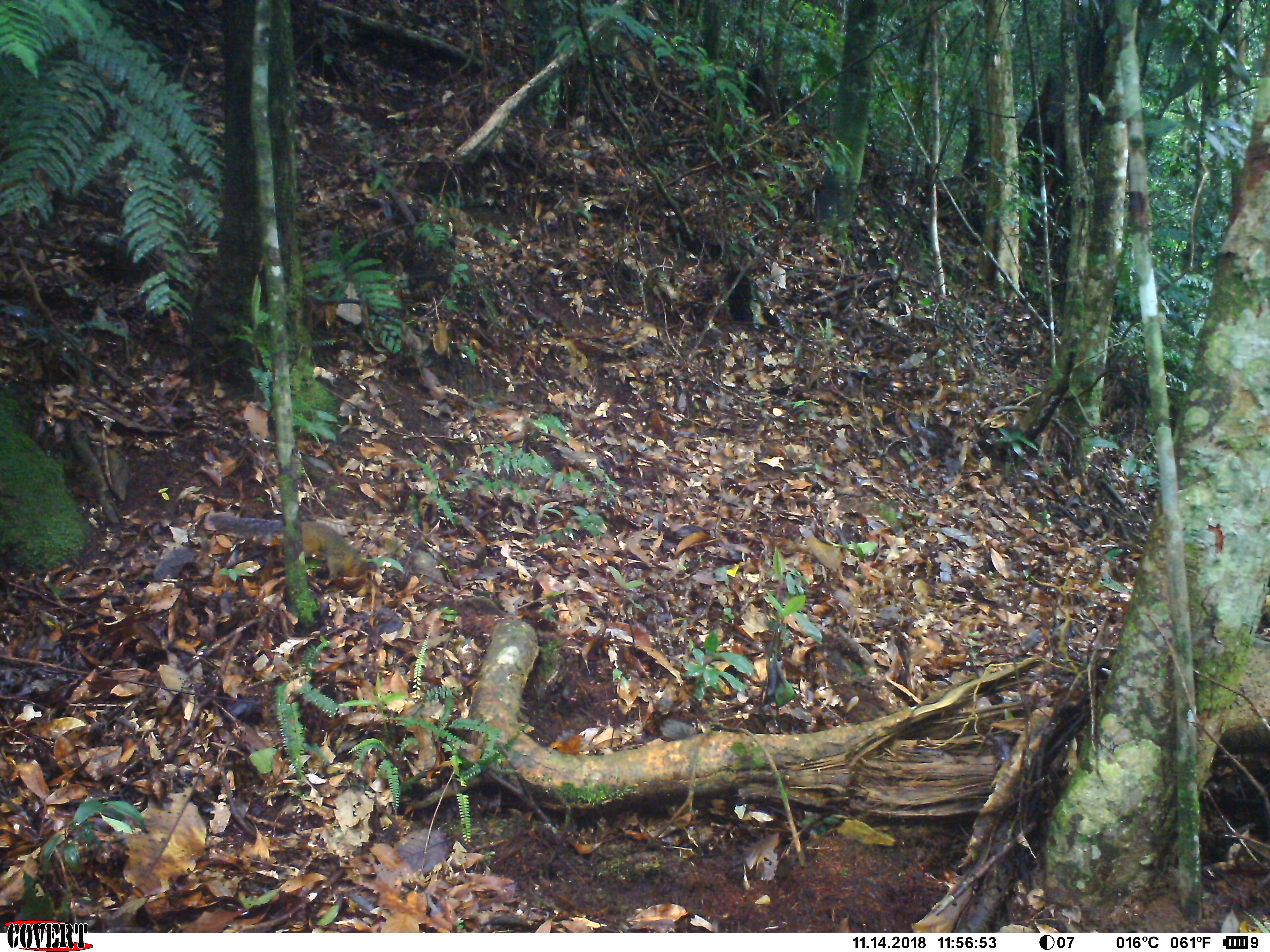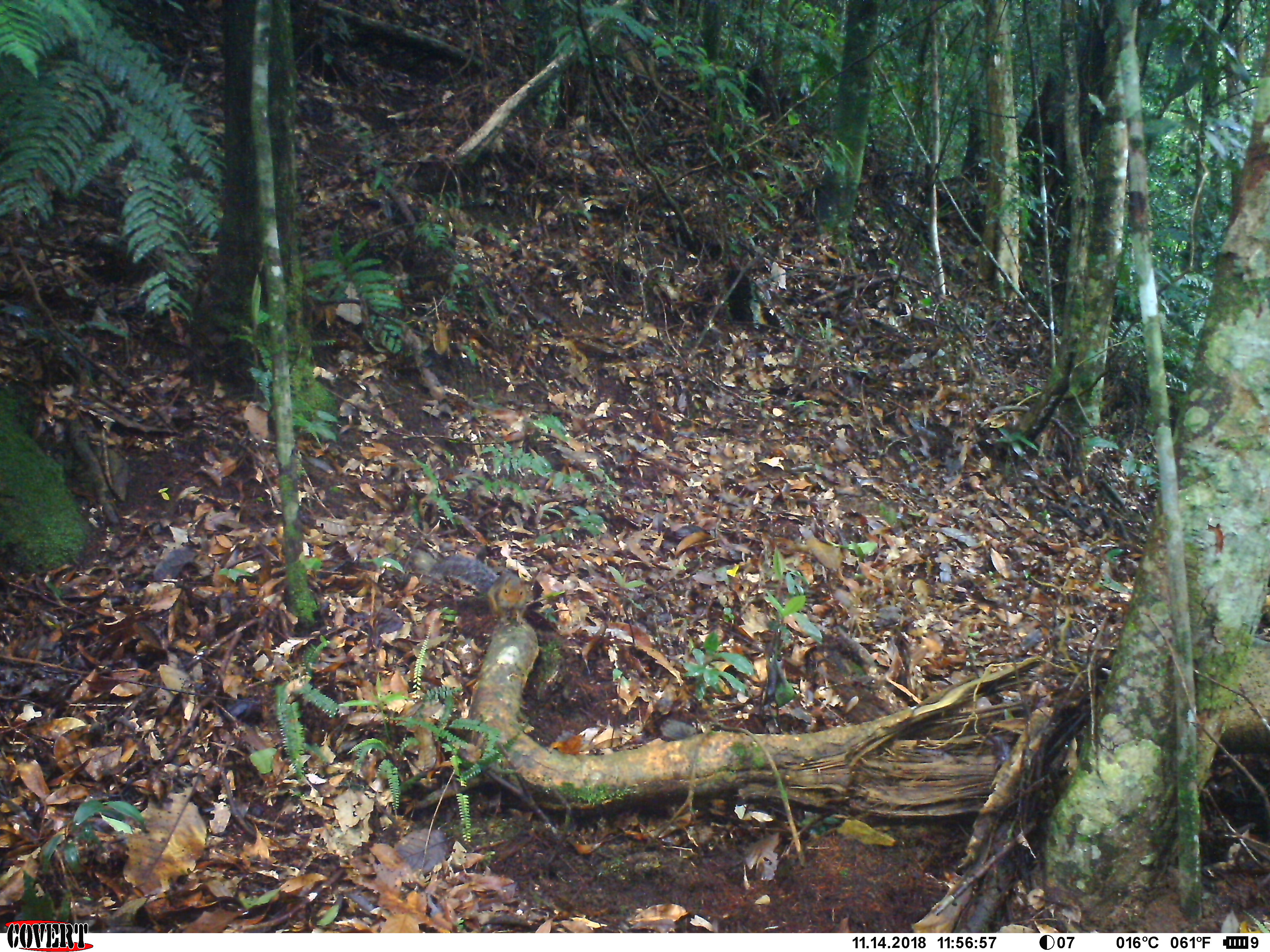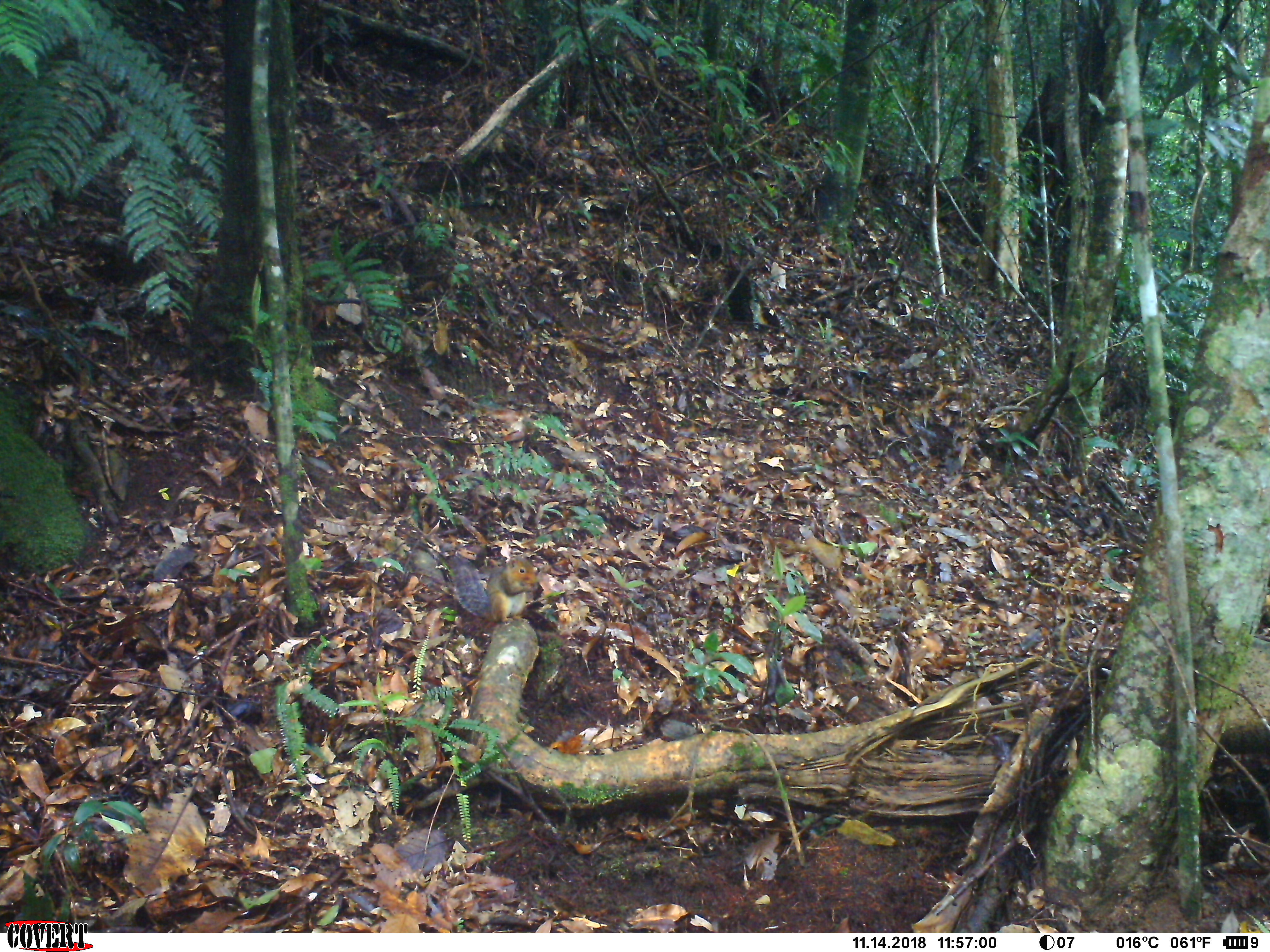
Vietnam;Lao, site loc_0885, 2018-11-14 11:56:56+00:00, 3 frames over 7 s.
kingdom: Animalia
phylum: Chordata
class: Mammalia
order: Rodentia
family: Sciuridae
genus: Dremomys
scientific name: Dremomys rufigenis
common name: red-cheeked squirrel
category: red cheeked squirrel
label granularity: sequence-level